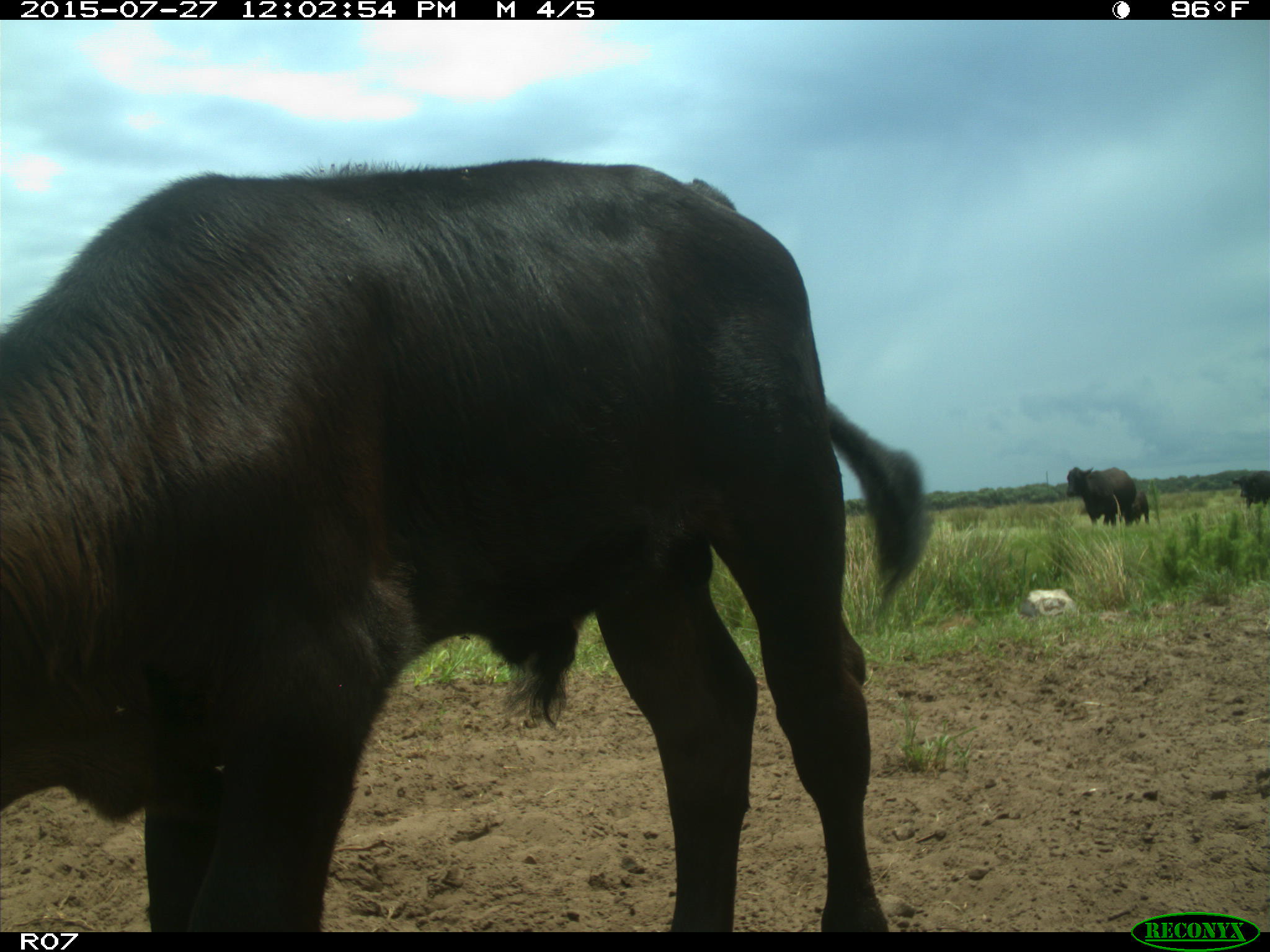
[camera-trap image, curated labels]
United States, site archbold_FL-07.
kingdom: Animalia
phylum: Chordata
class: Mammalia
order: Artiodactyla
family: Bovidae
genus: Bos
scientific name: Bos taurus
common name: domestic cow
Bos taurus (domestic cow).